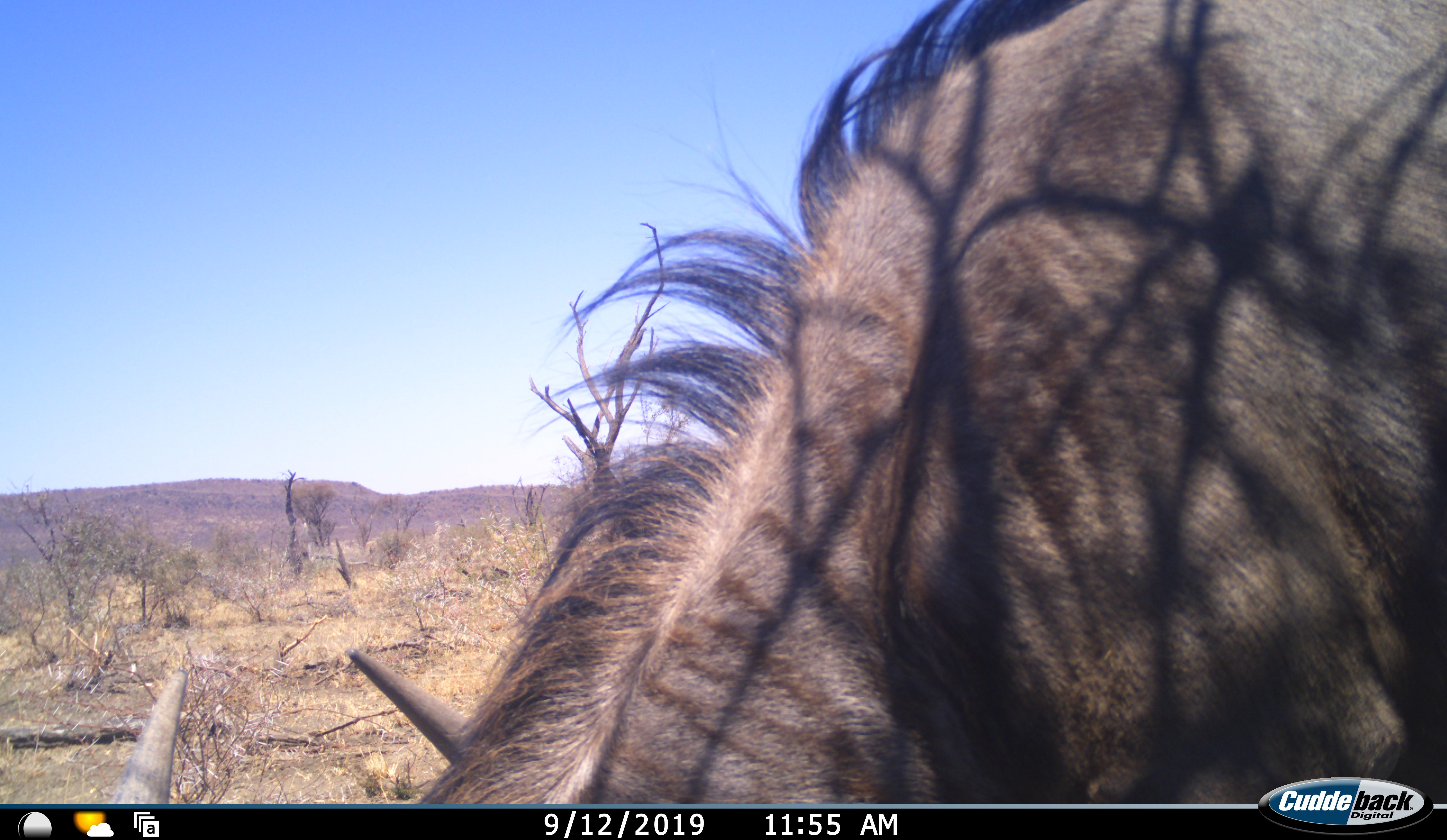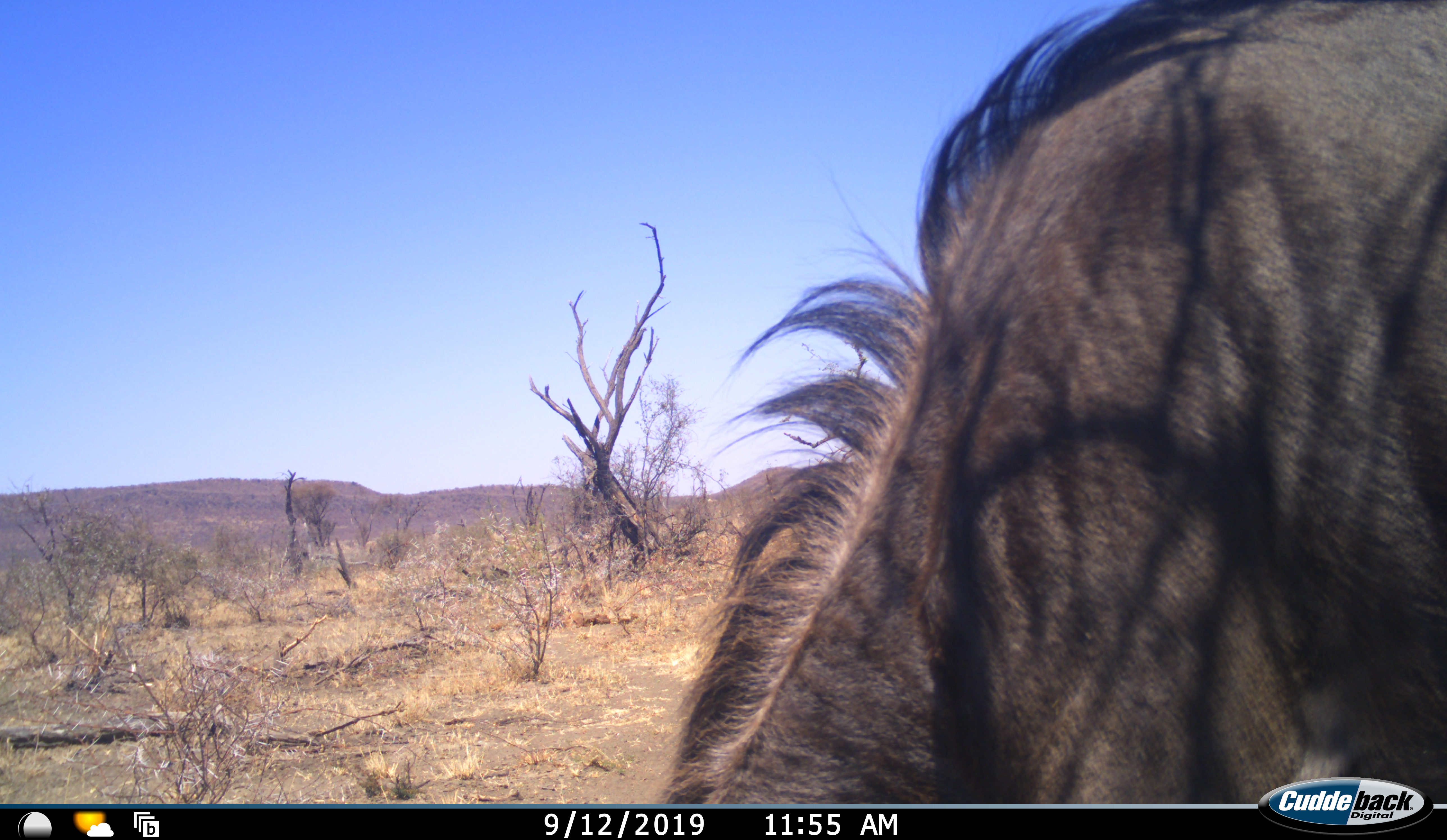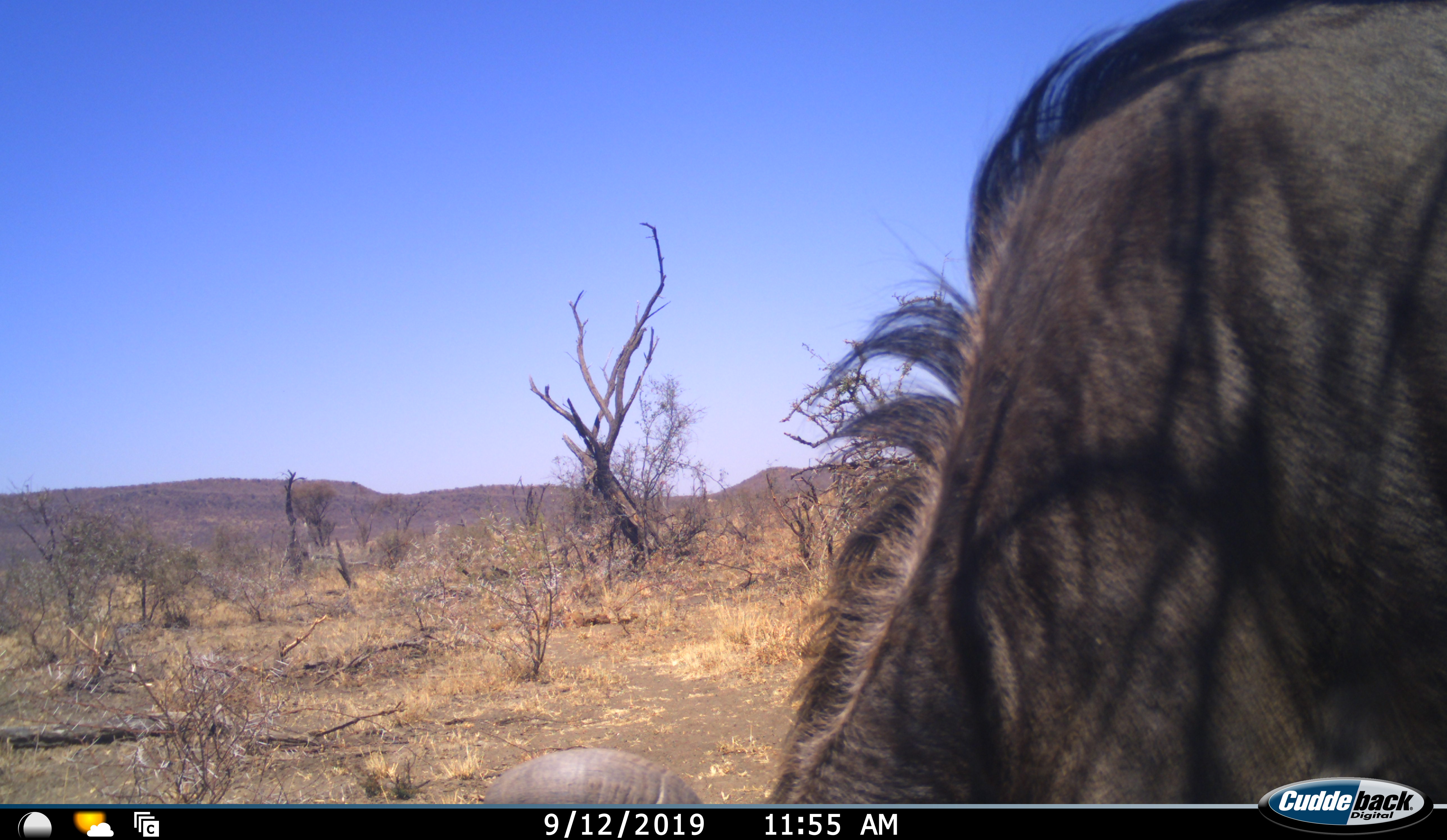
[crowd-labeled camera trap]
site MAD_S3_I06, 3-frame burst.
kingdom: Animalia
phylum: Chordata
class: Mammalia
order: Artiodactyla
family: Bovidae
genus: Connochaetes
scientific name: Connochaetes taurinus taurinus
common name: blue wildebeest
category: wildebeestblue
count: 1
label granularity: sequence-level